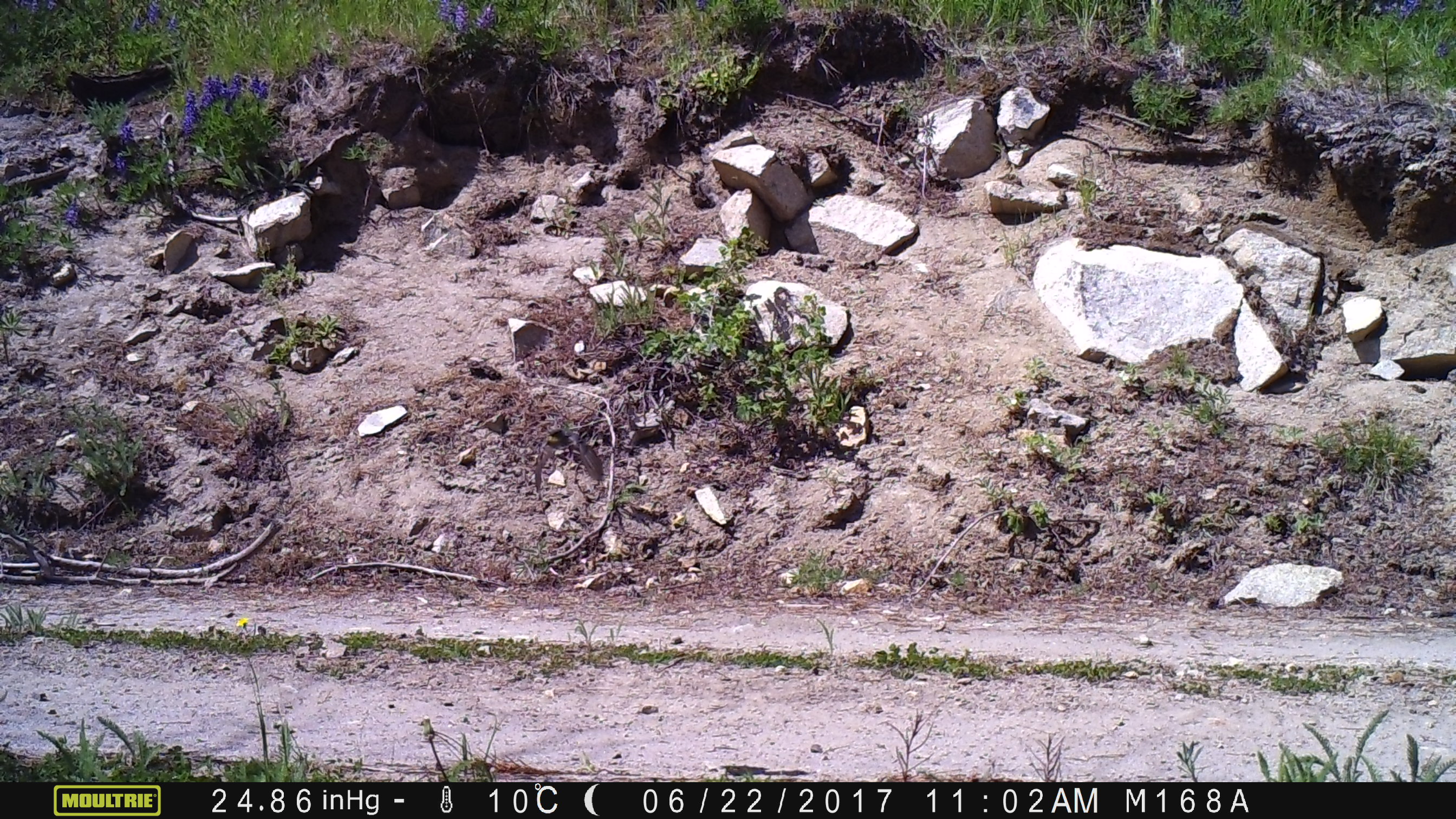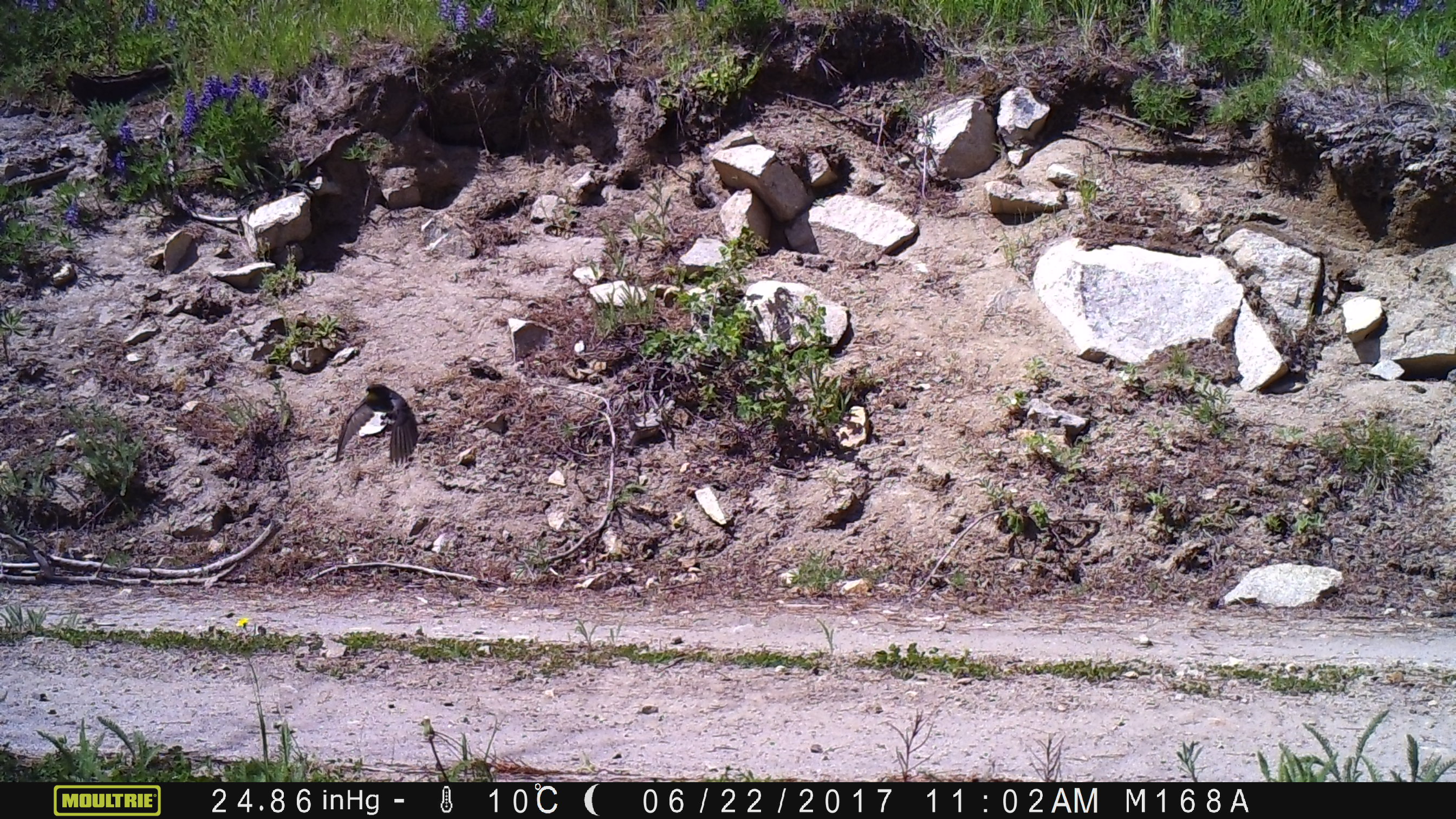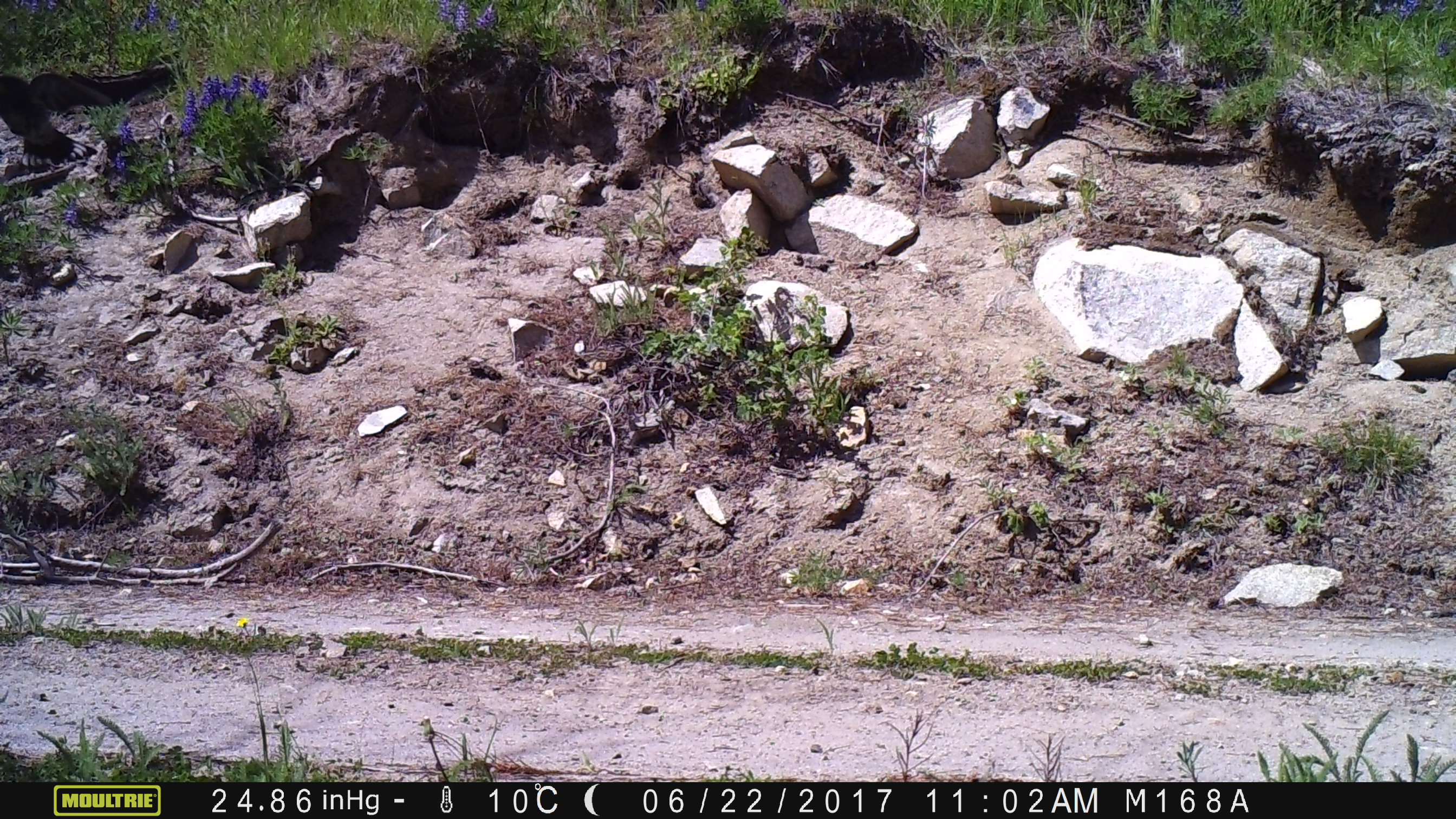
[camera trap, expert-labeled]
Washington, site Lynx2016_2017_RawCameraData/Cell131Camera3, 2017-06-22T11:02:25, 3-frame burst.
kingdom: Animalia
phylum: Chordata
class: Aves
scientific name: Aves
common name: birds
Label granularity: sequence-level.